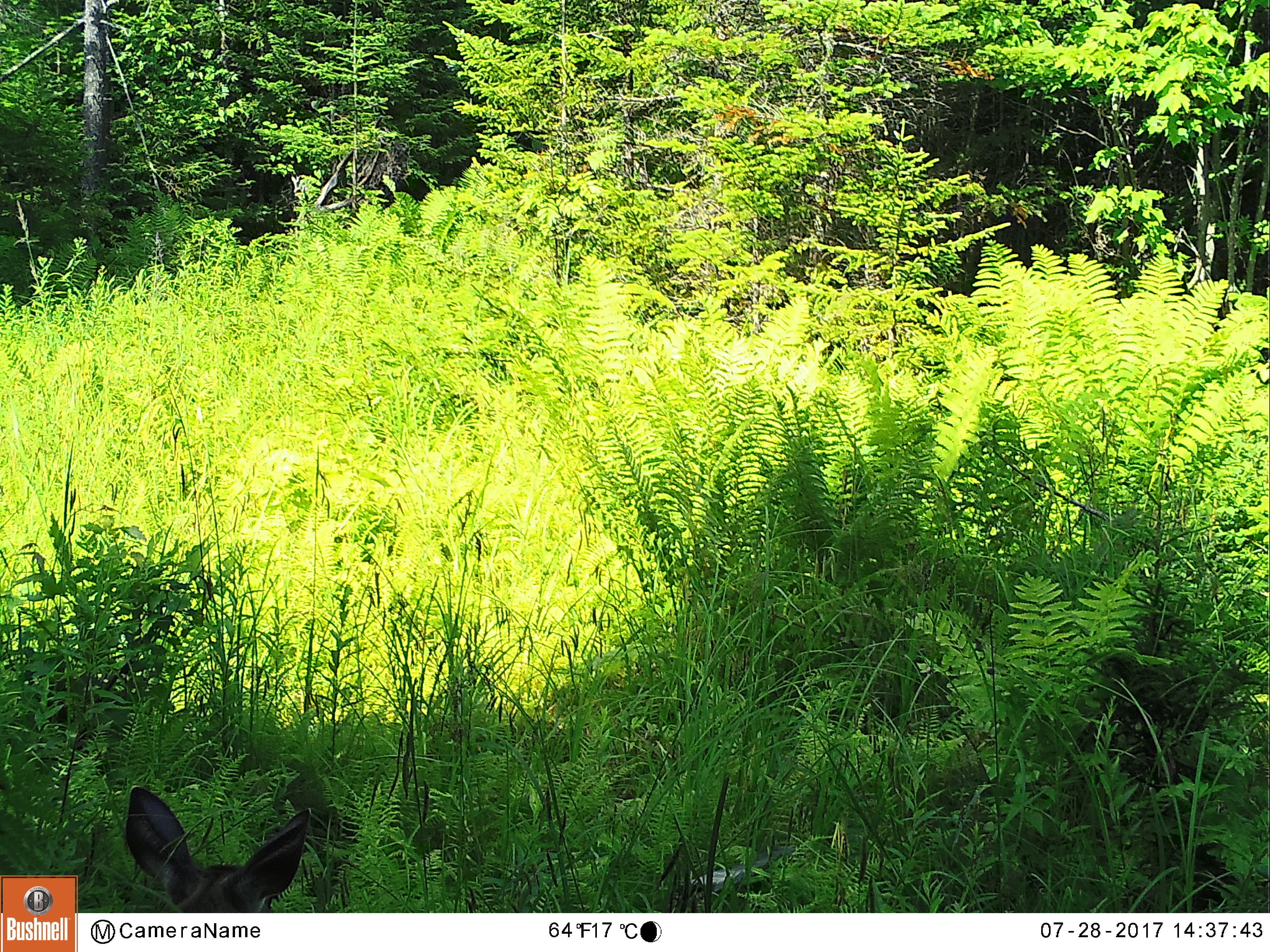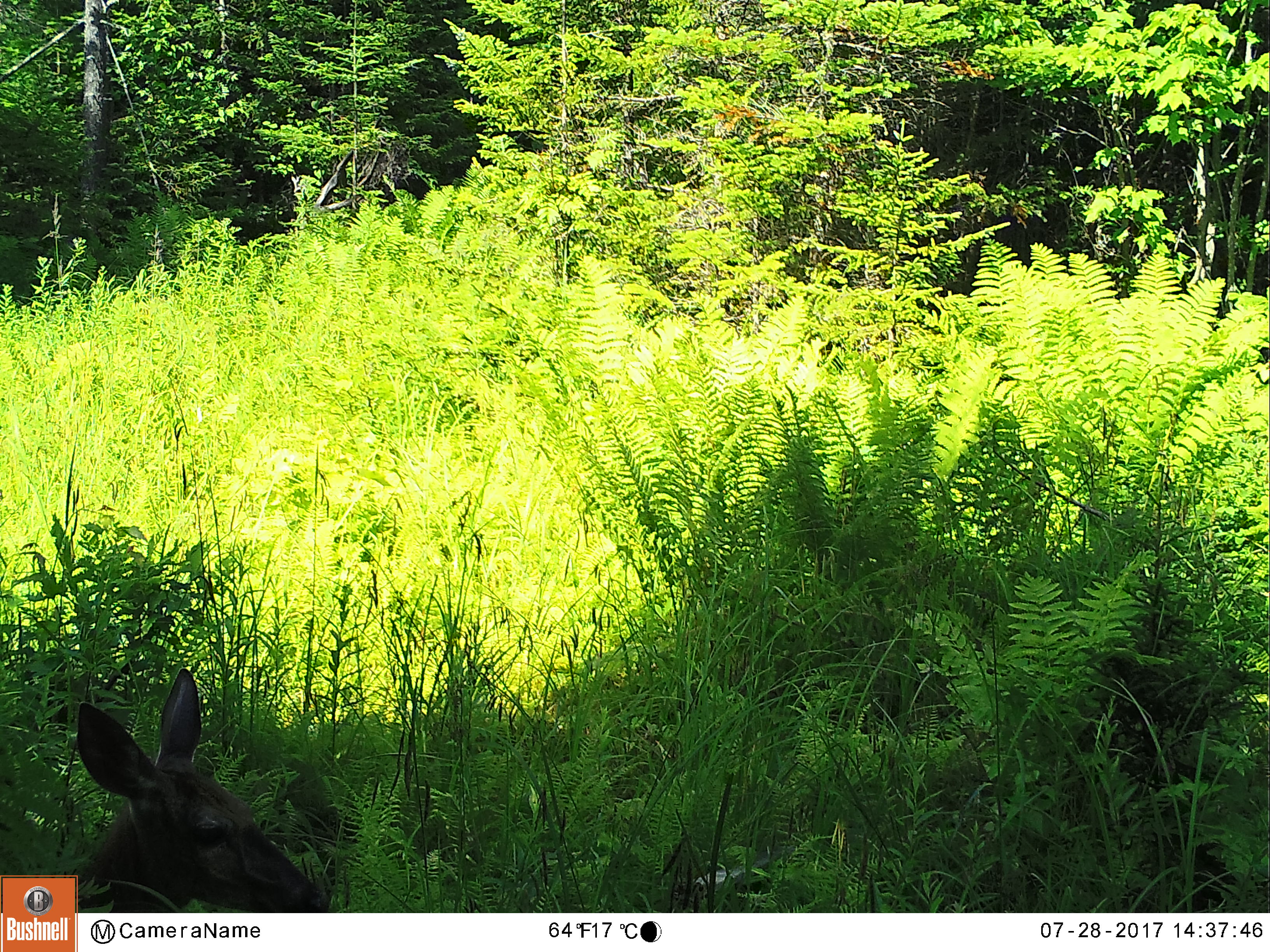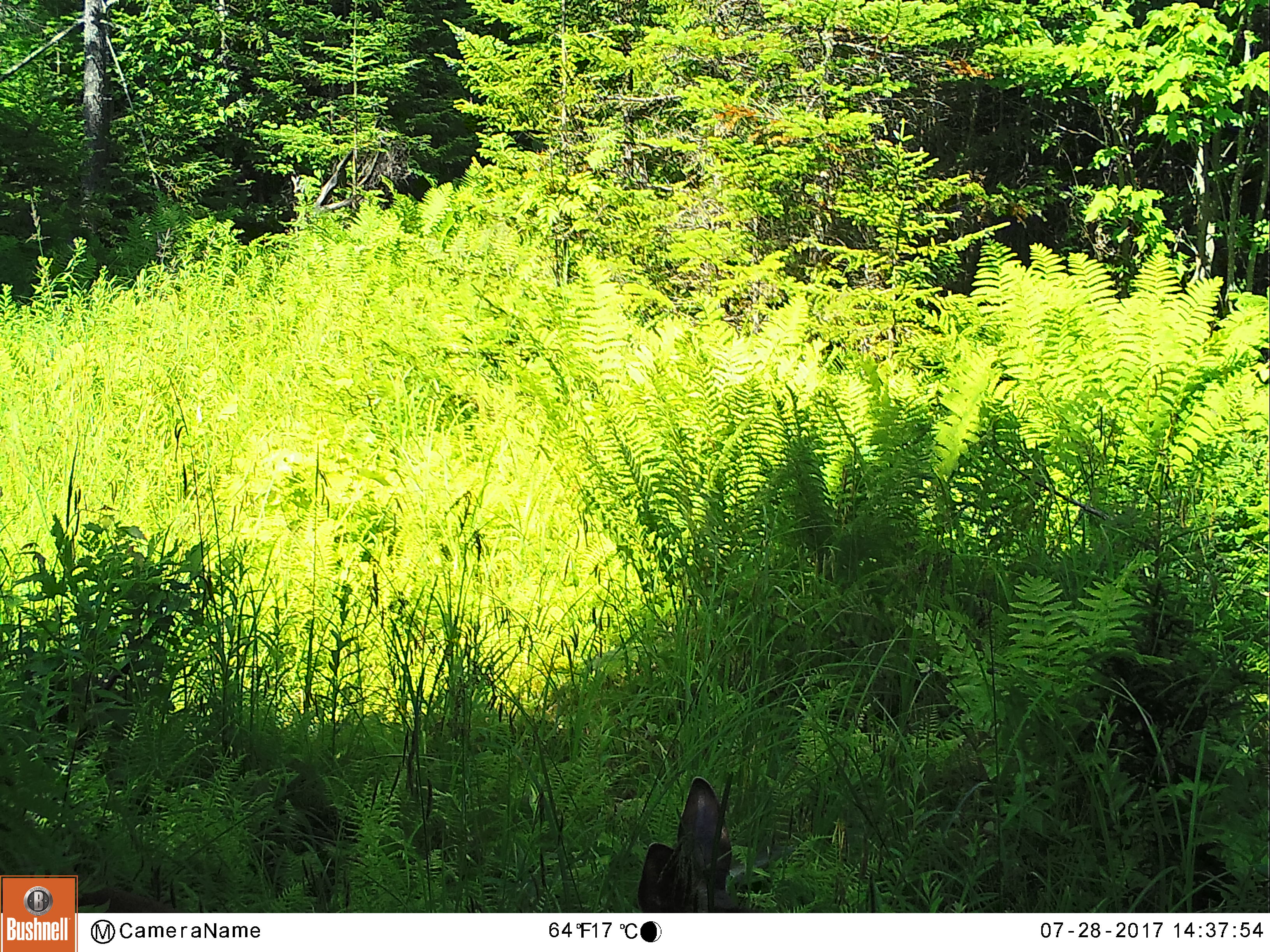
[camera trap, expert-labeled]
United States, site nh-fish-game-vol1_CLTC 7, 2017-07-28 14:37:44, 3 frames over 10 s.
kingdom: Animalia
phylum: Chordata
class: Mammalia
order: Artiodactyla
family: Cervidae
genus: Odocoileus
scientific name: Odocoileus virginianus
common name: white-tailed deer